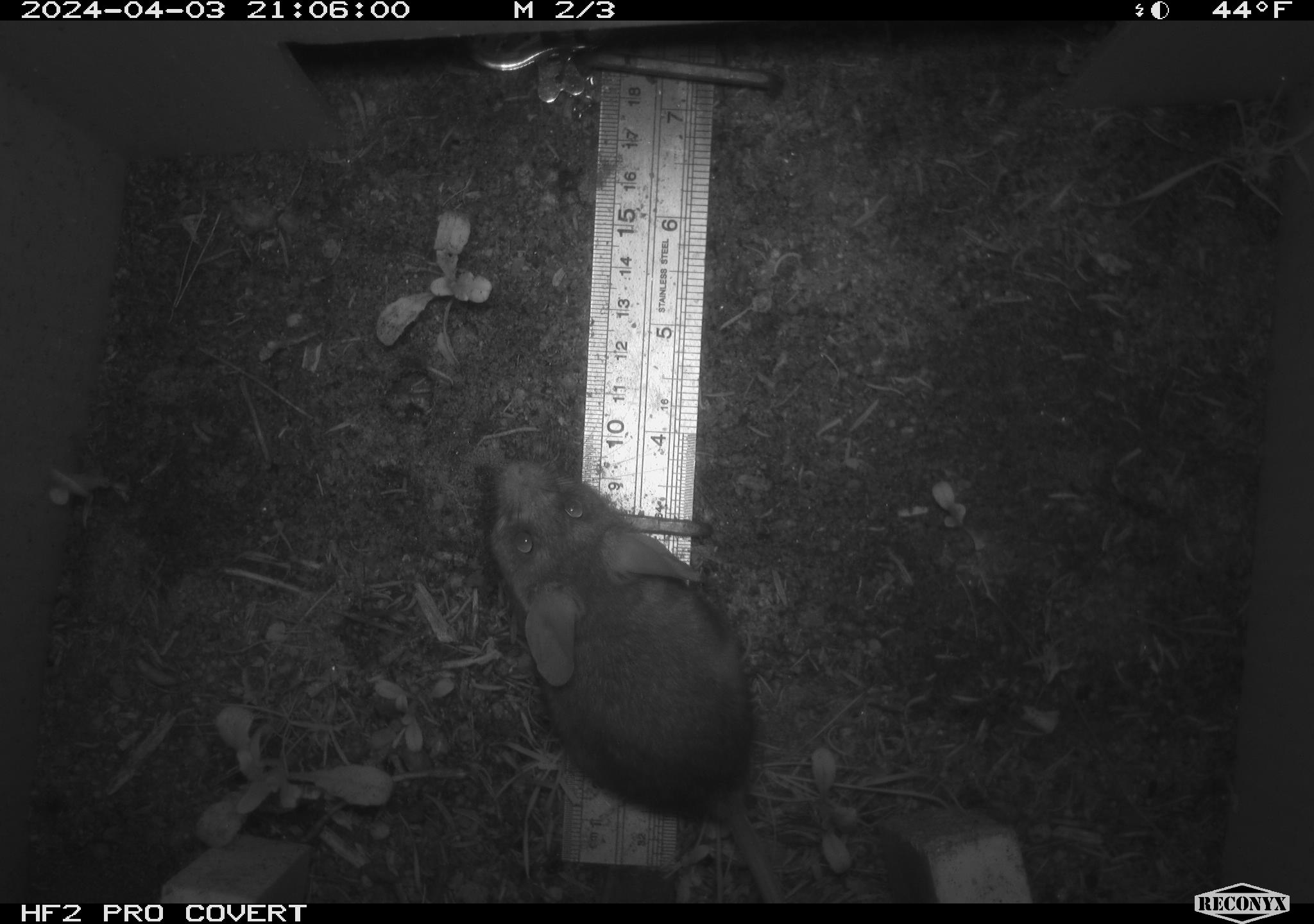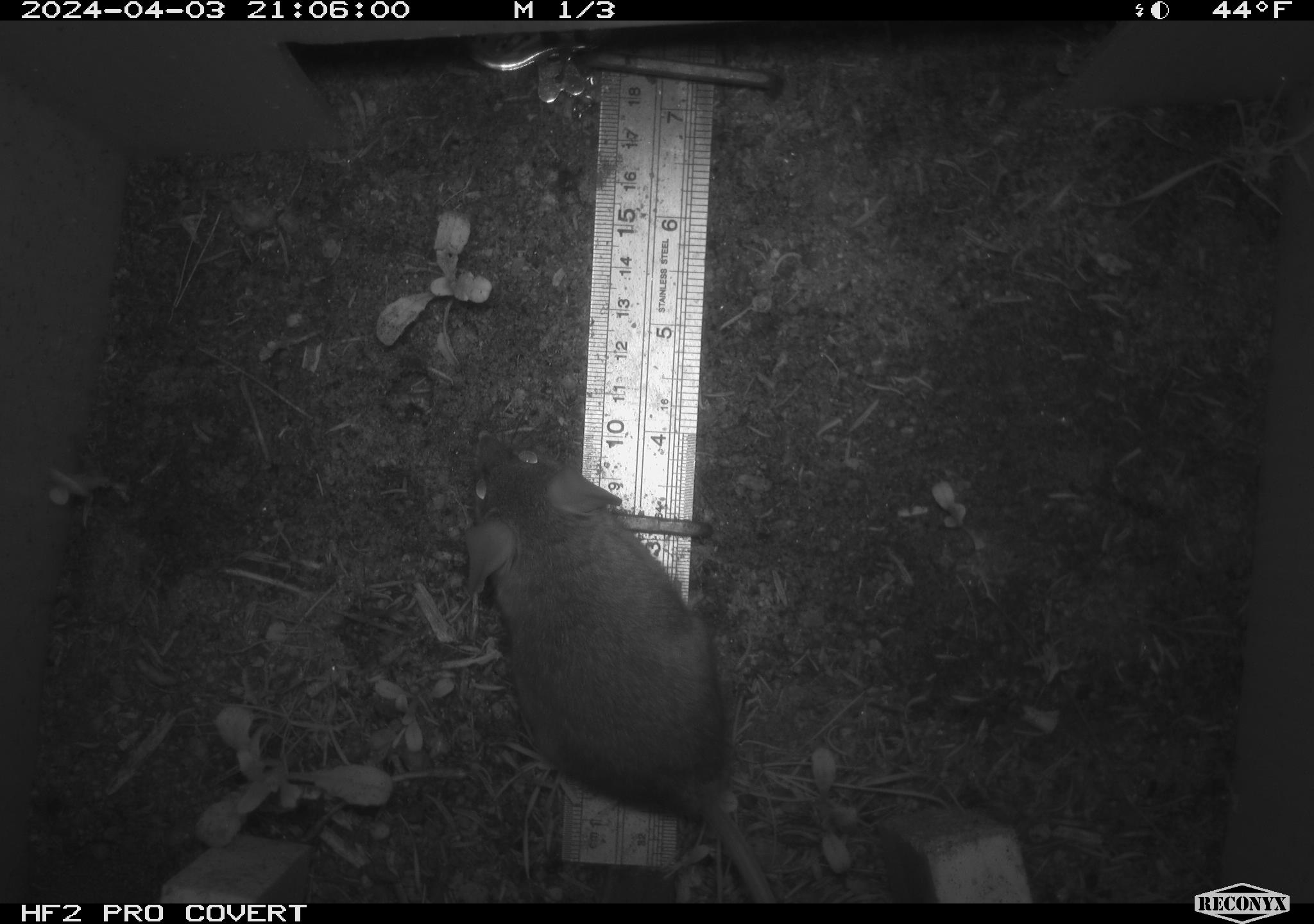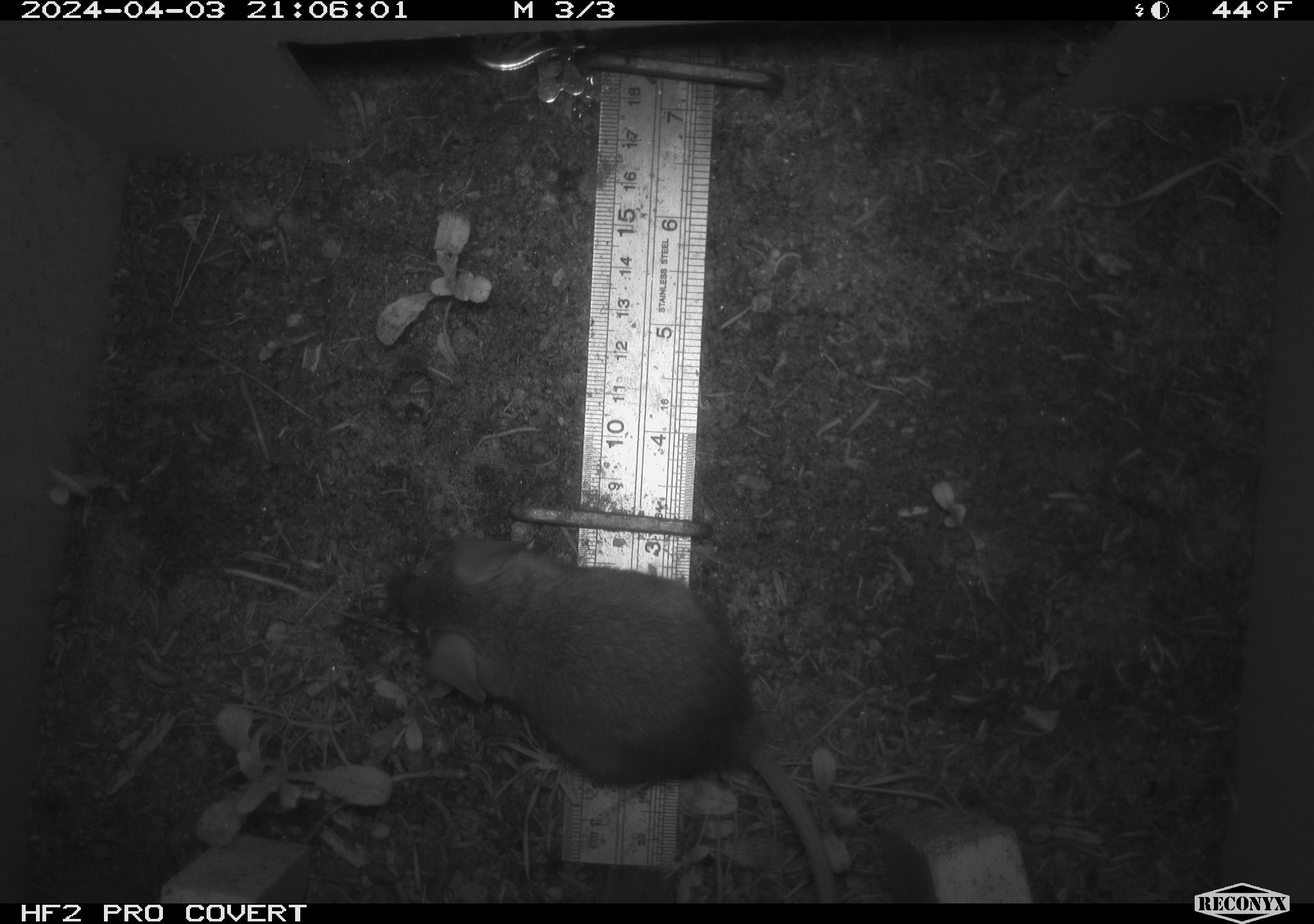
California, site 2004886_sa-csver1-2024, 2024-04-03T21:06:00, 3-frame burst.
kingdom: Animalia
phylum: Chordata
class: Mammalia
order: Rodentia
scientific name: Rodentia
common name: rodent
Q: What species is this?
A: Rodent (Rodentia).